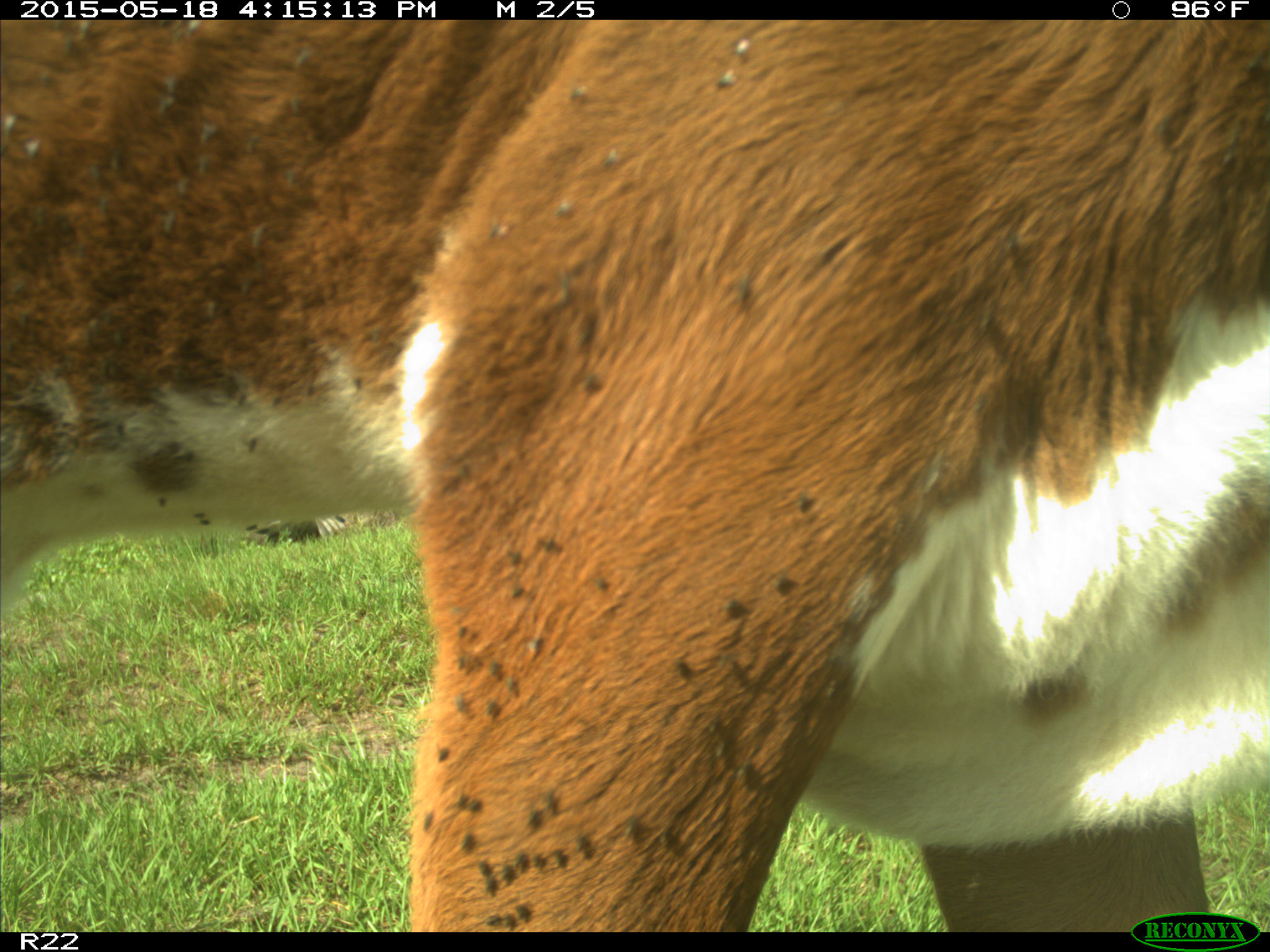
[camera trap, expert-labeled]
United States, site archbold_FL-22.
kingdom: Animalia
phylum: Chordata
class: Mammalia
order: Artiodactyla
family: Bovidae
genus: Bos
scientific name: Bos taurus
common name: domestic cow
Bos taurus (domestic cow).